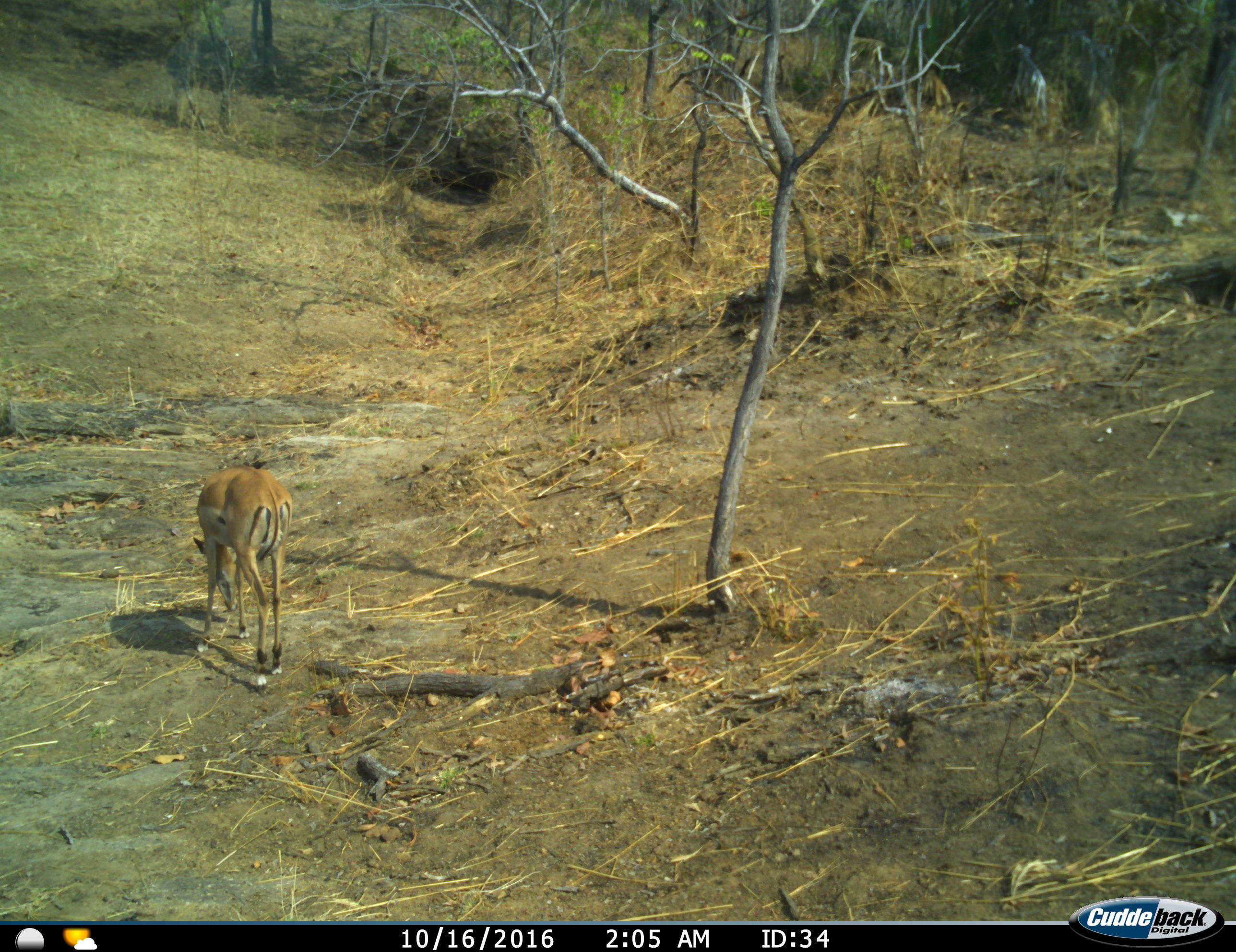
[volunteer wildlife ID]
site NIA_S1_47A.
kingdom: Animalia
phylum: Chordata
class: Mammalia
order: Artiodactyla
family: Bovidae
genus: Aepyceros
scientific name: Aepyceros melampus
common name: impala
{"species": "impala (Aepyceros melampus)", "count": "1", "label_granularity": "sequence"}